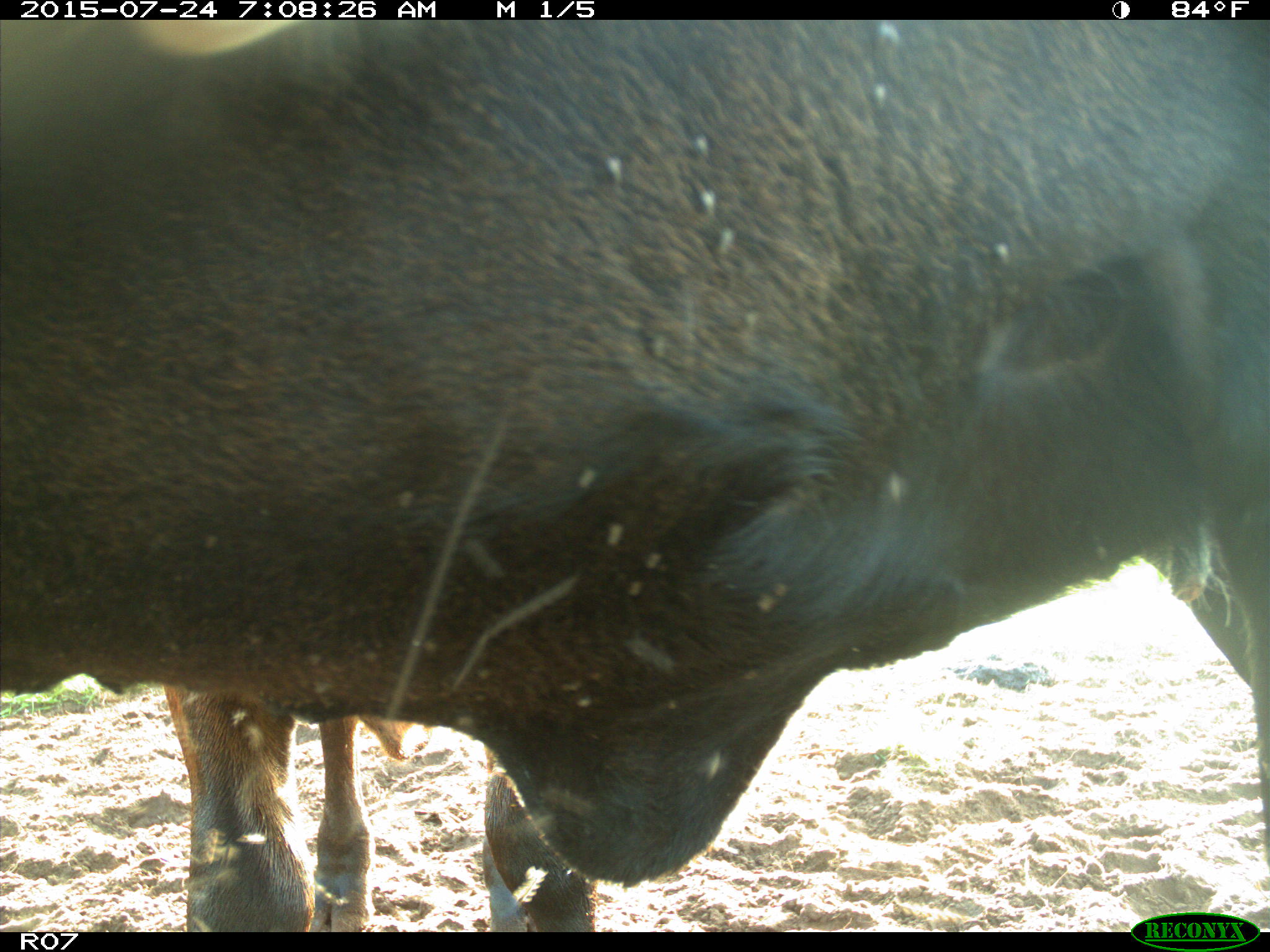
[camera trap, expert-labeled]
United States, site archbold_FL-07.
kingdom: Animalia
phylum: Chordata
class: Mammalia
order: Artiodactyla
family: Bovidae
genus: Bos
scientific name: Bos taurus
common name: domestic cow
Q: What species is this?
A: Bos taurus (domestic cow).